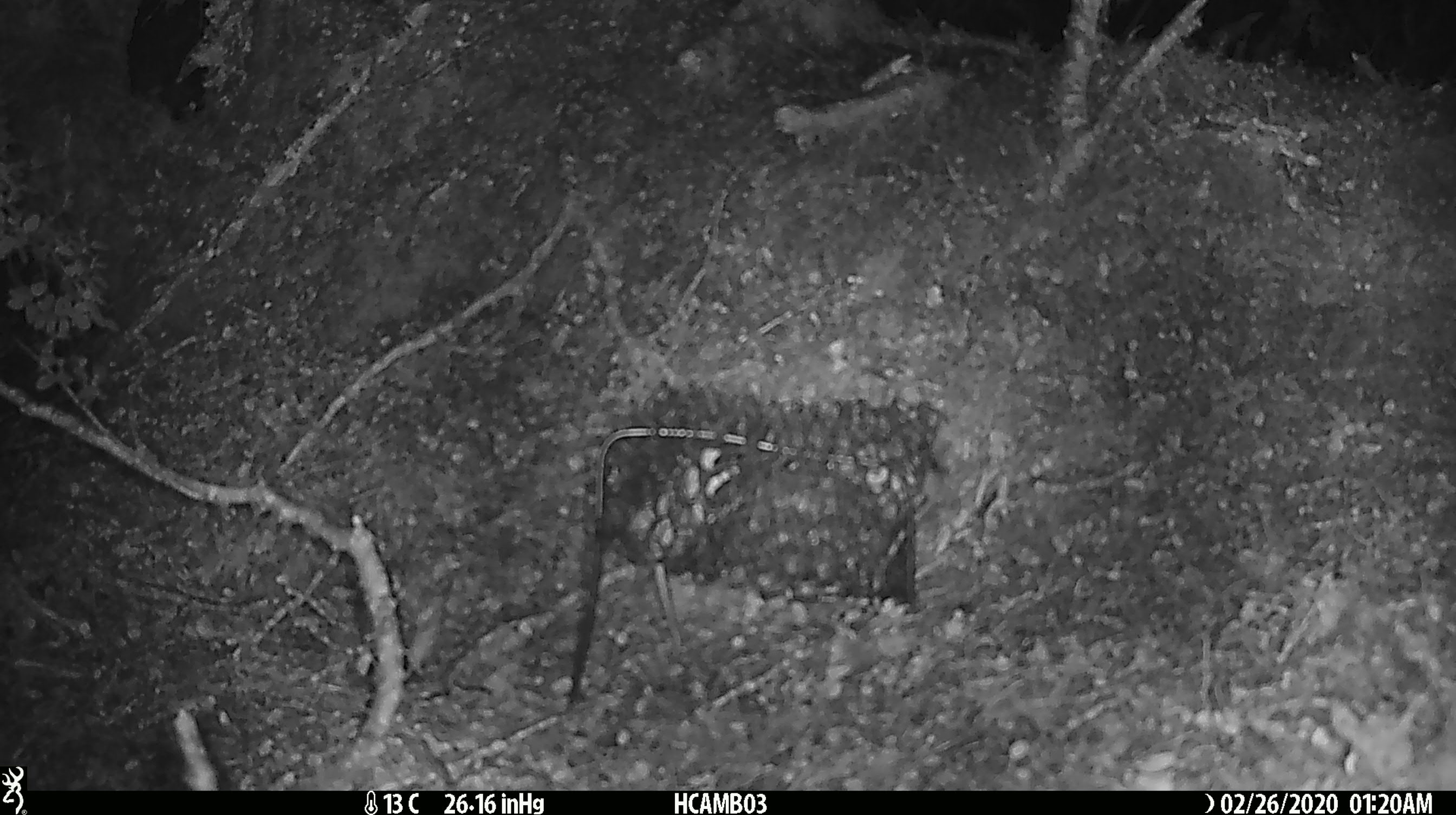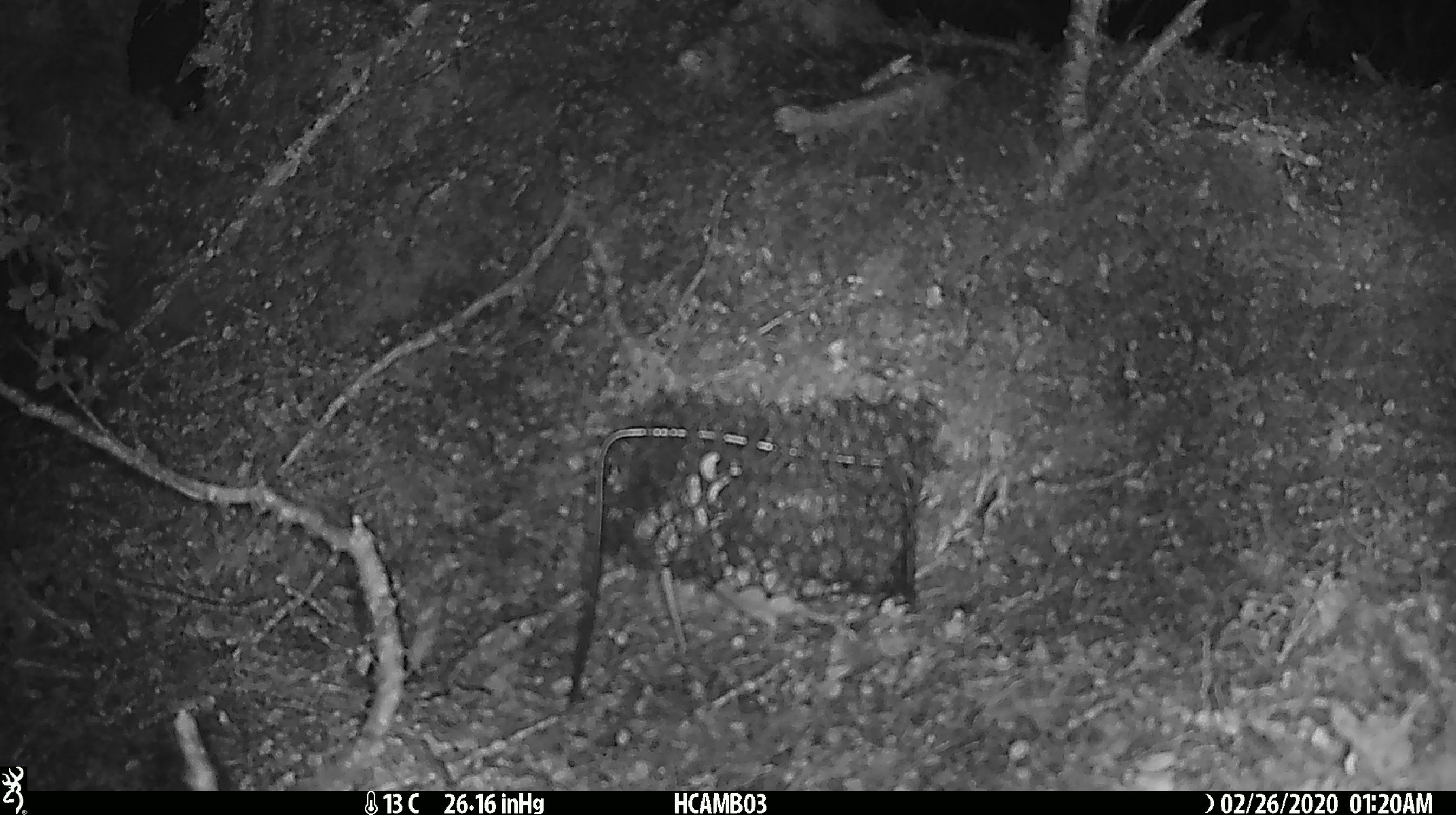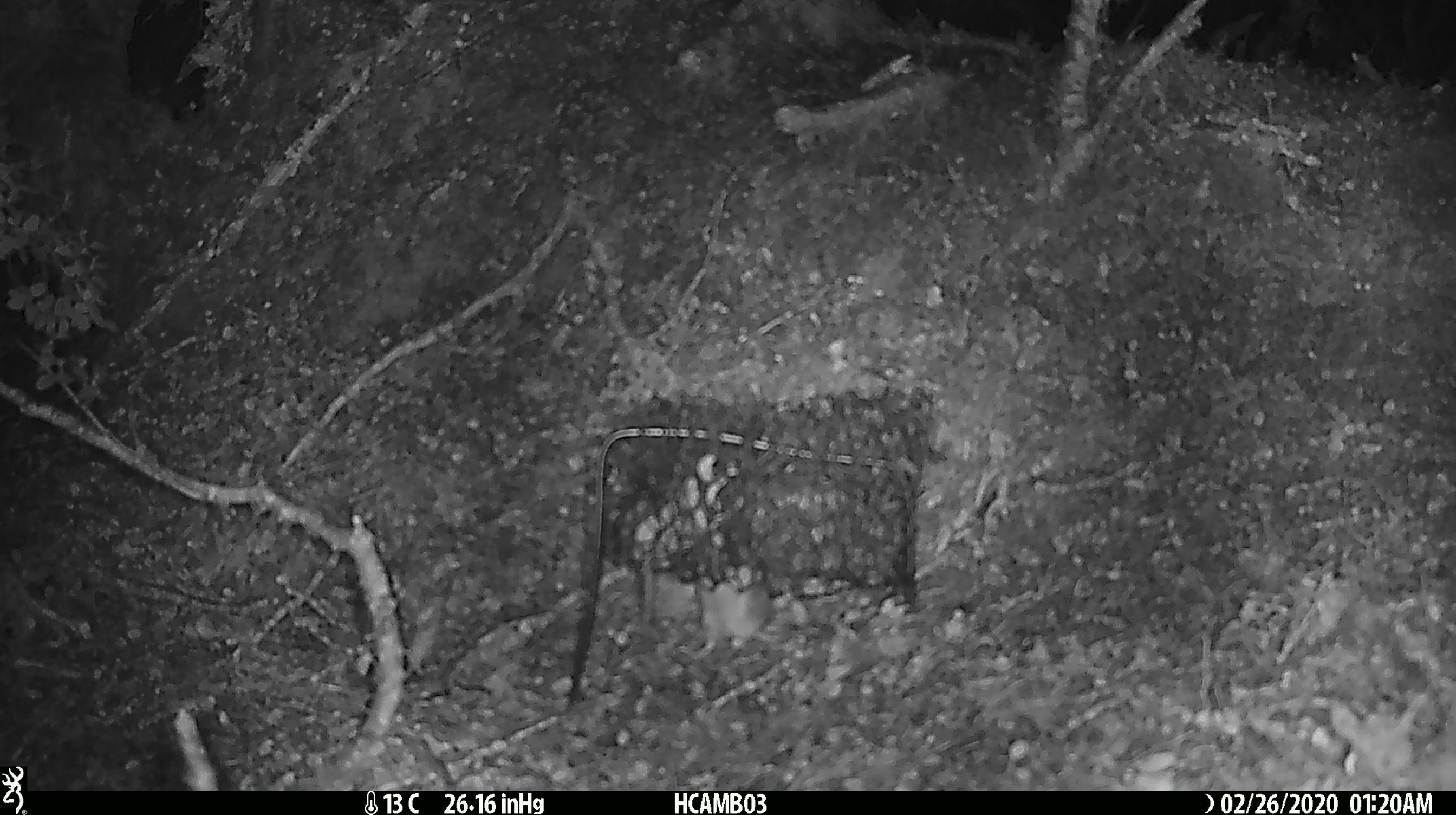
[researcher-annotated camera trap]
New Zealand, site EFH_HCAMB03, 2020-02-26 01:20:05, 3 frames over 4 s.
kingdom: Animalia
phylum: Chordata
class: Mammalia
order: Rodentia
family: Muridae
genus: Mus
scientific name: Mus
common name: mouse